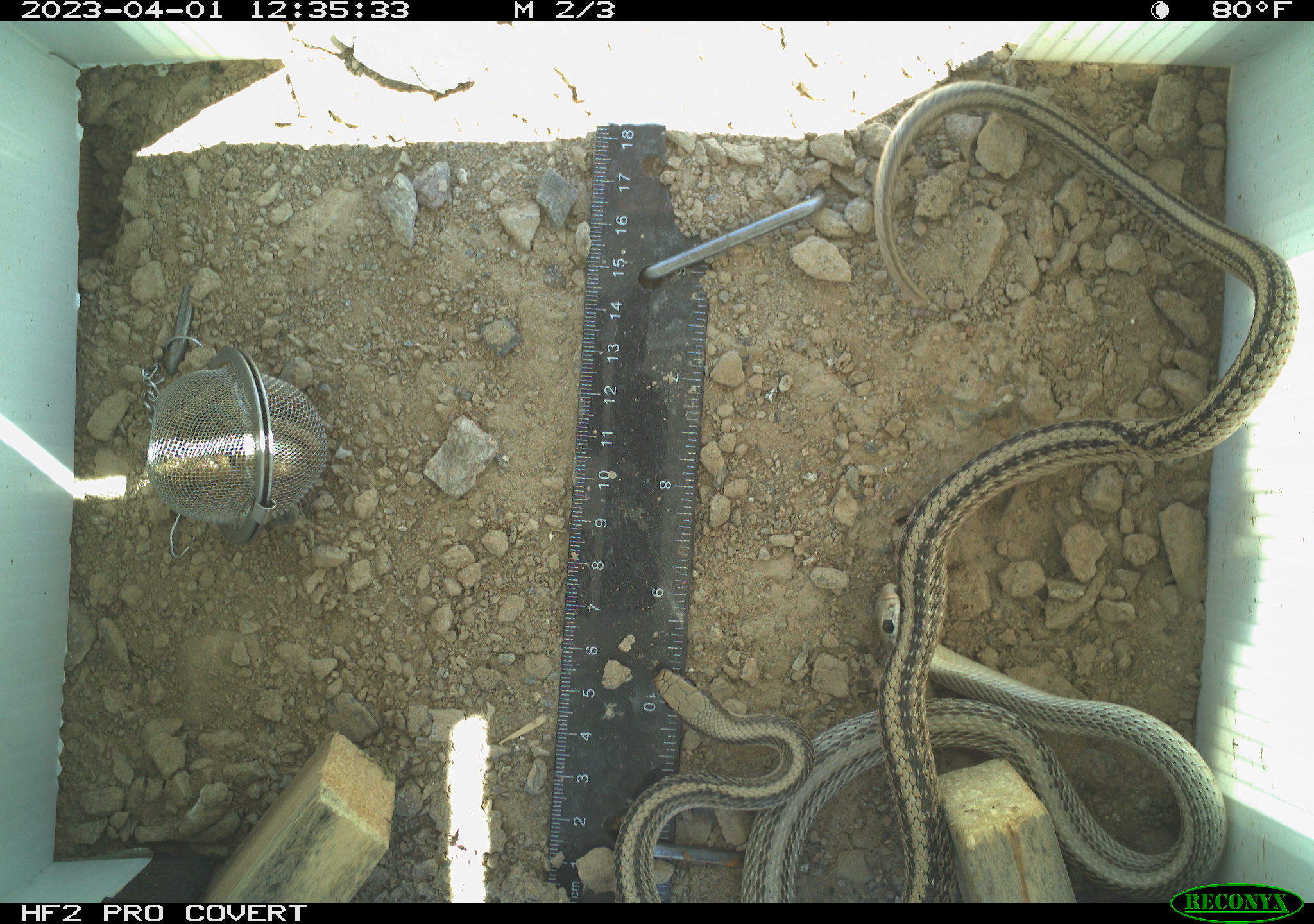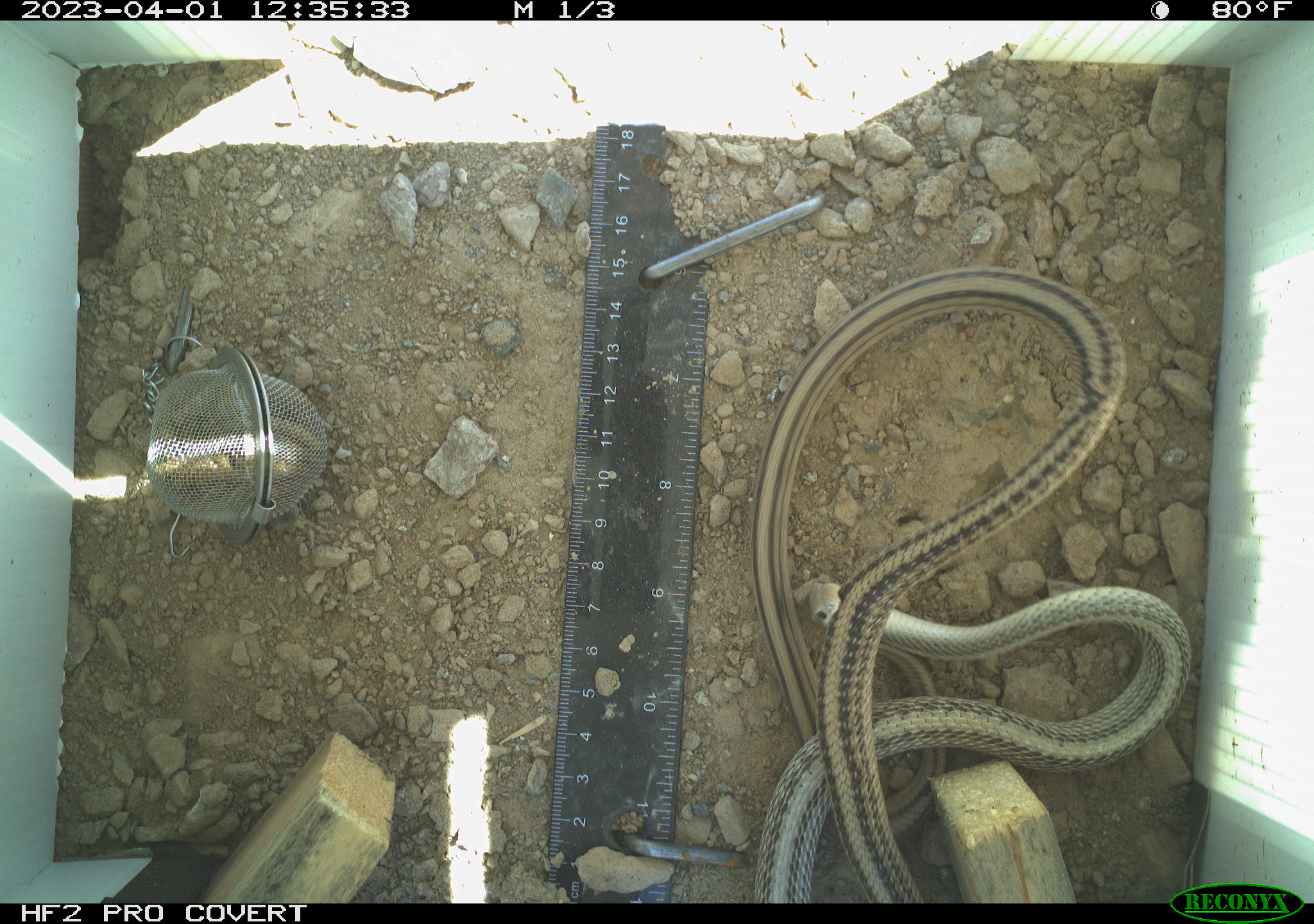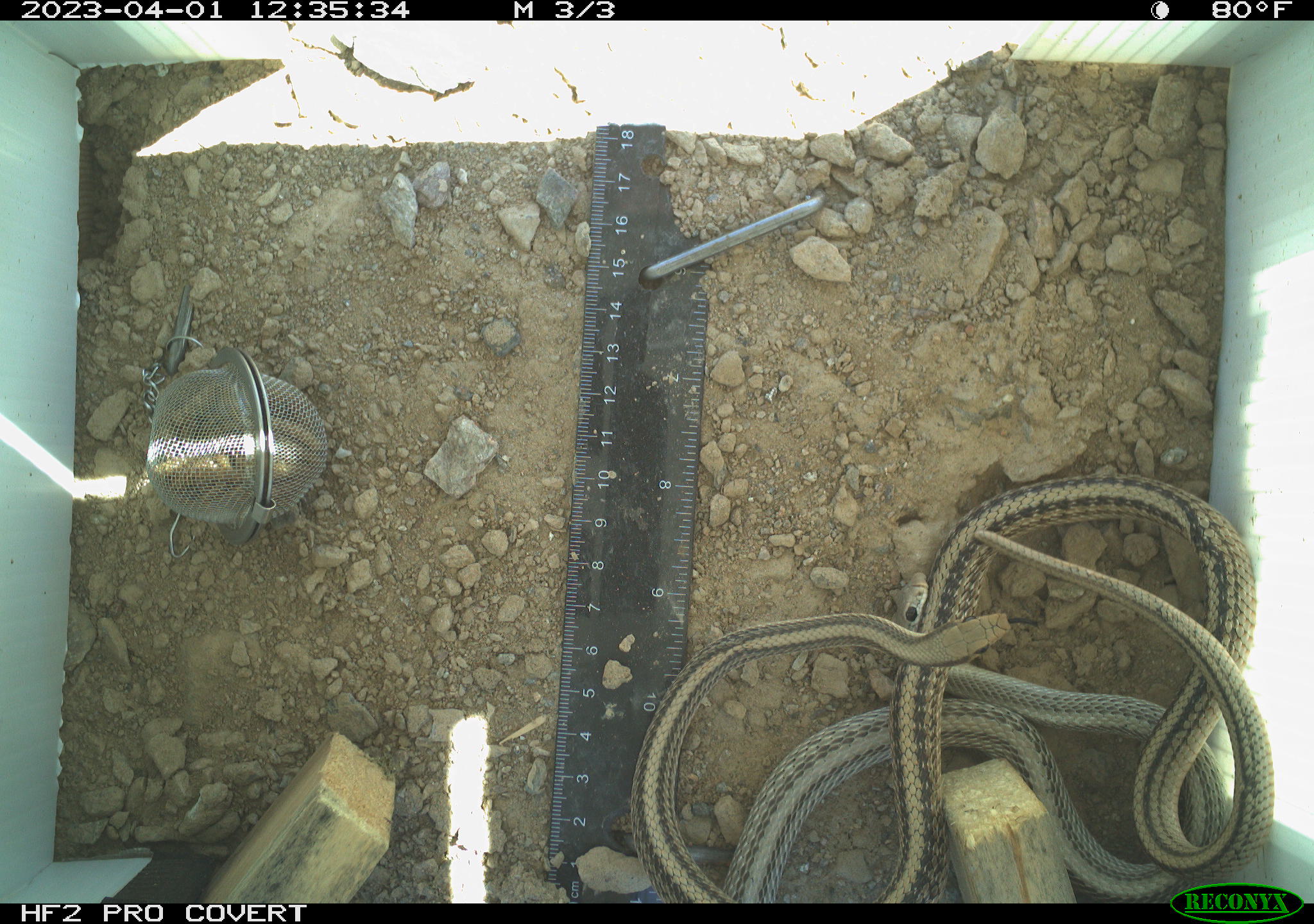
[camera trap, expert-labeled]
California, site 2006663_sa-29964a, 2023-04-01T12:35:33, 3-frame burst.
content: unidentified animal